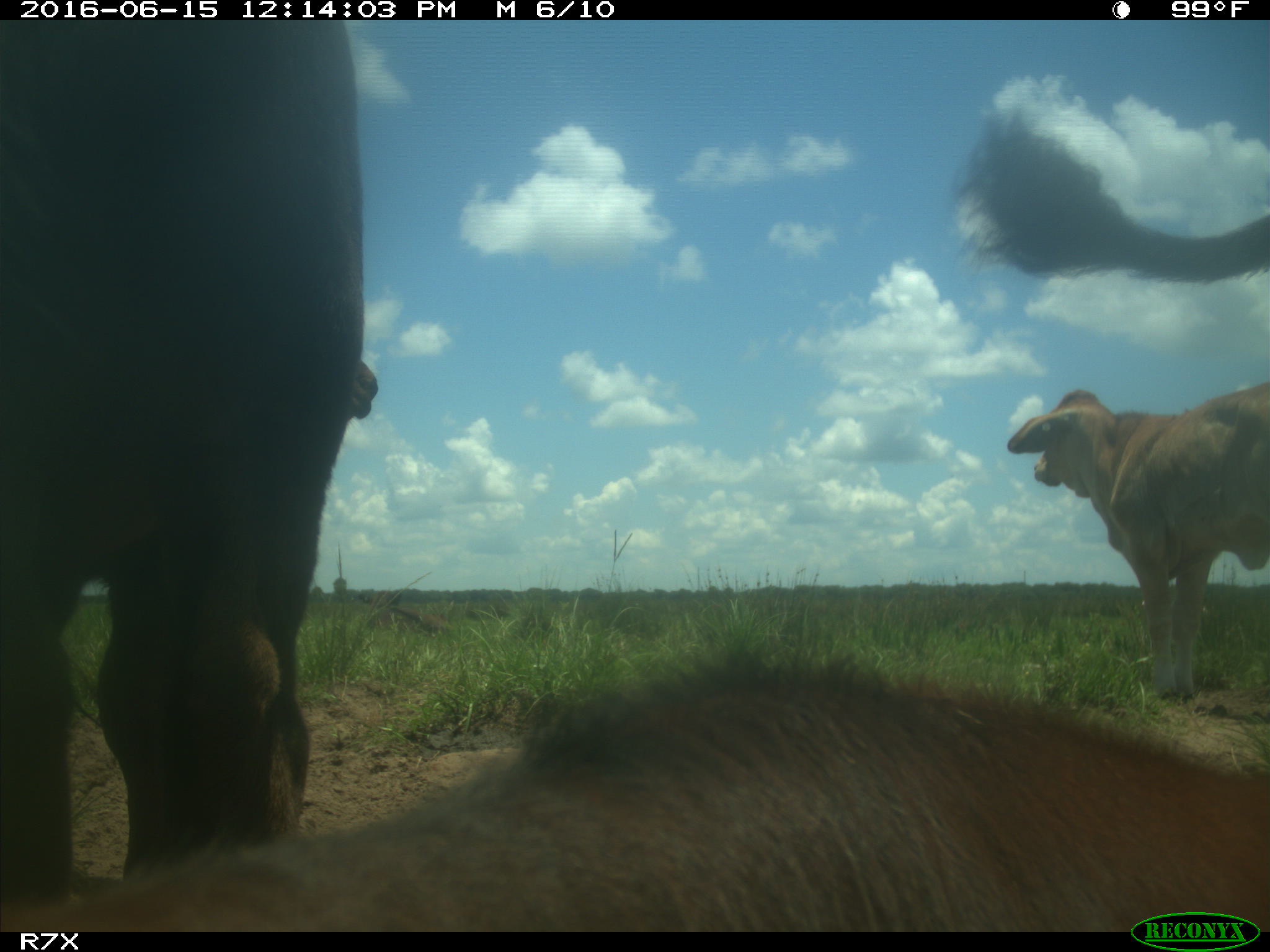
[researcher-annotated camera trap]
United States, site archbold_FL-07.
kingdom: Animalia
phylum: Chordata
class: Mammalia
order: Artiodactyla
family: Bovidae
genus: Bos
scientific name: Bos taurus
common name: domestic cow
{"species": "Bos taurus (domestic cow)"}